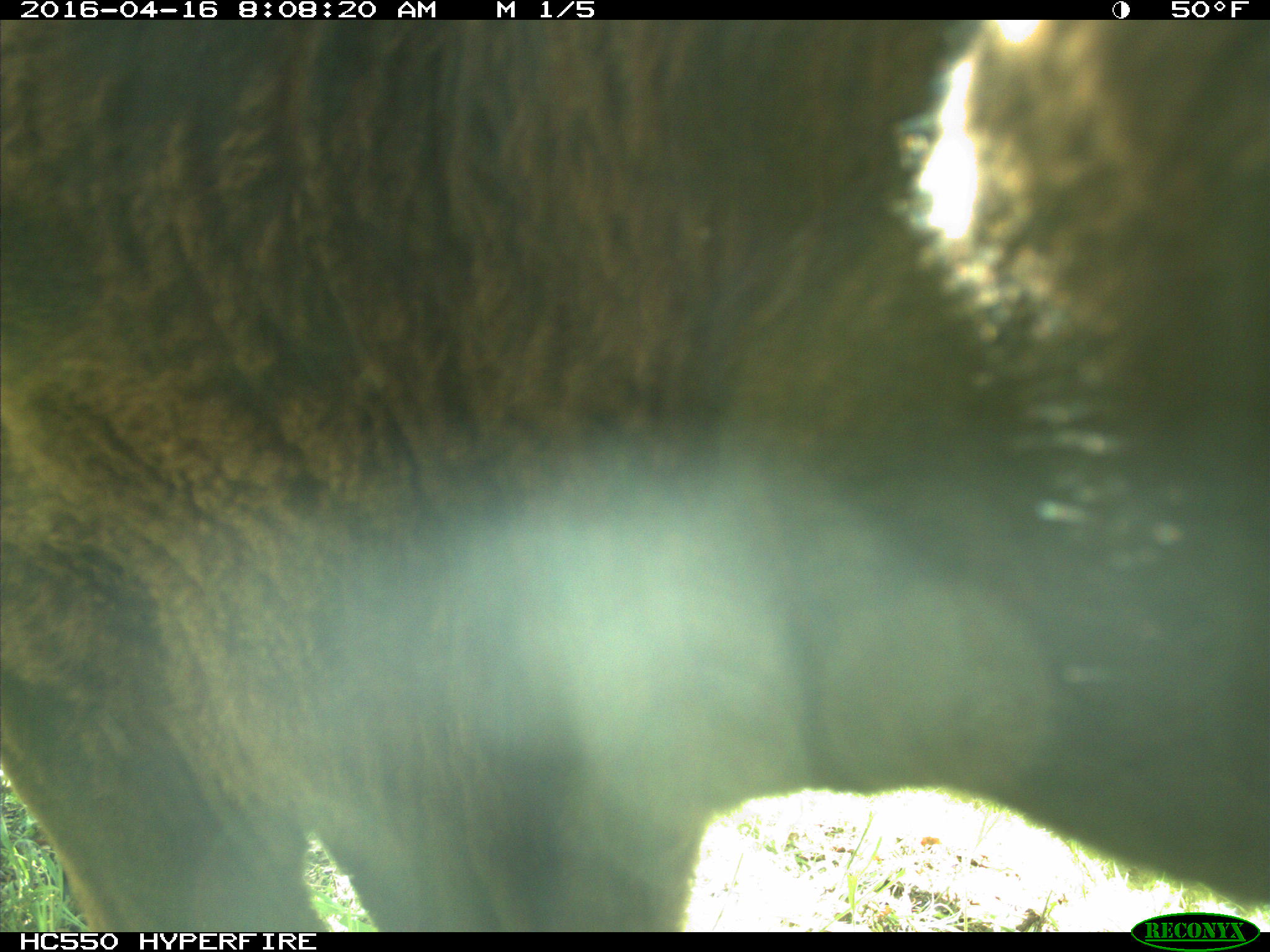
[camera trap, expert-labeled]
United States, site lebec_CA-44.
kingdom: Animalia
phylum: Chordata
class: Mammalia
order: Artiodactyla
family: Bovidae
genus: Bos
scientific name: Bos taurus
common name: domestic cow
Bos taurus (domestic cow).